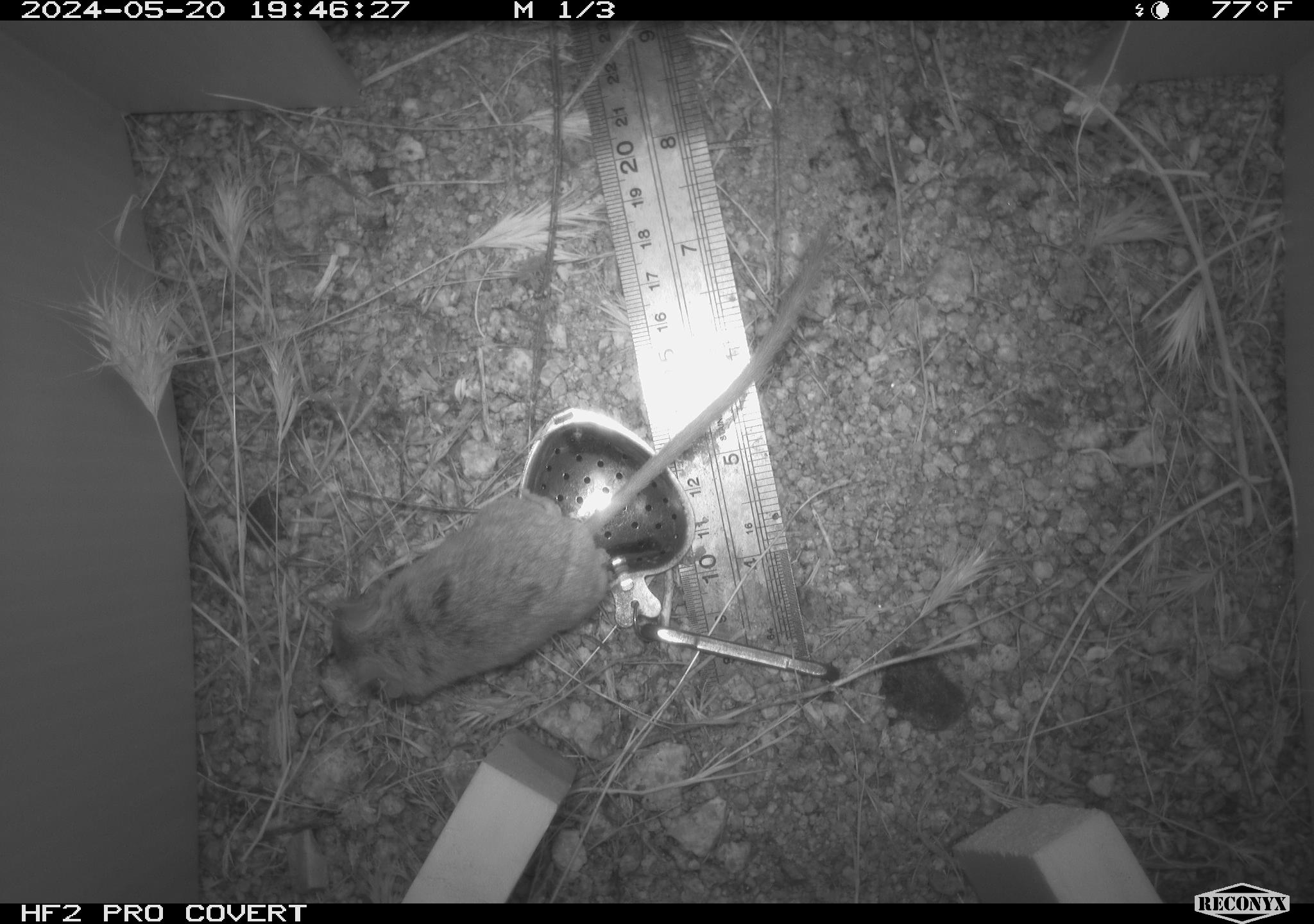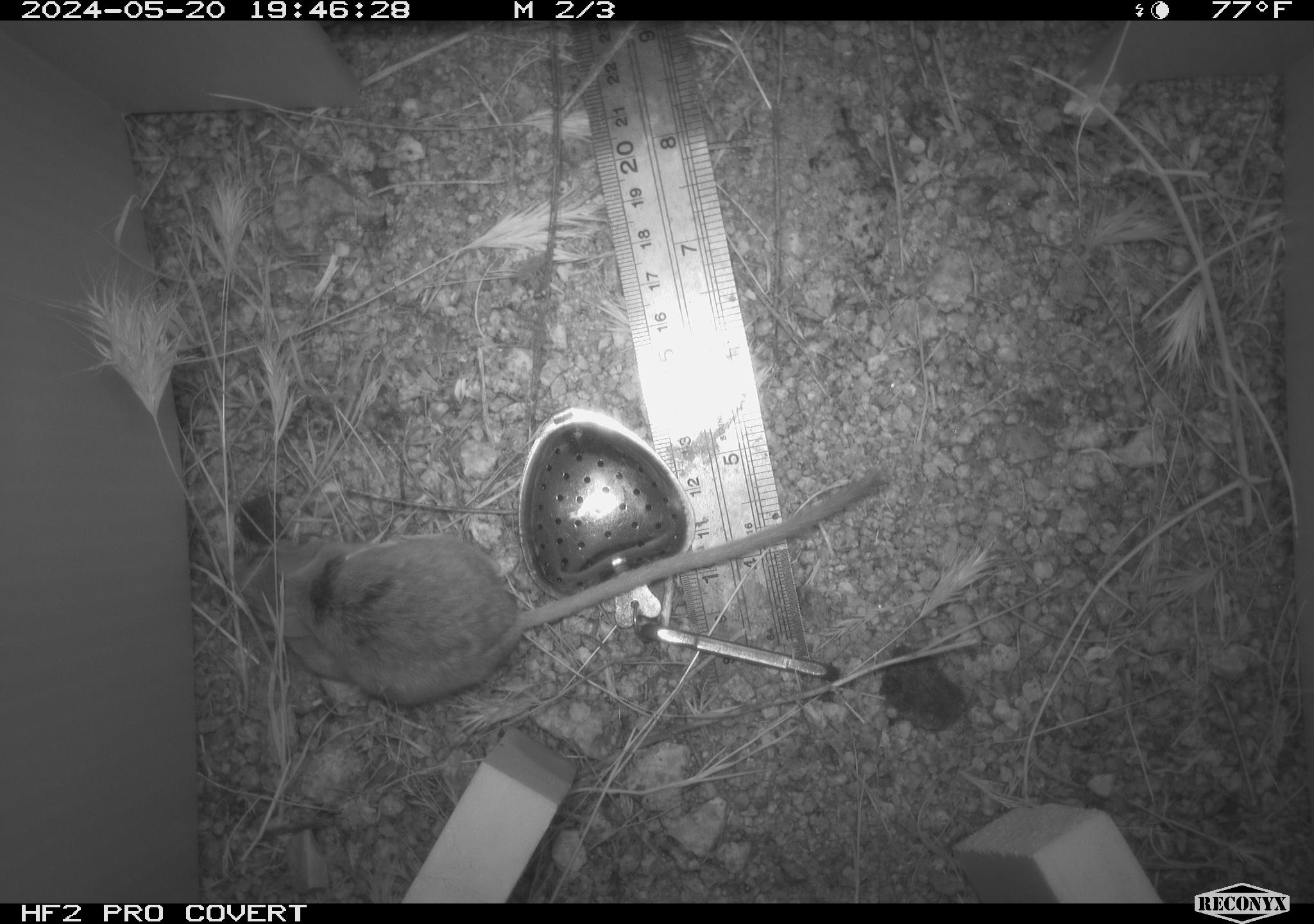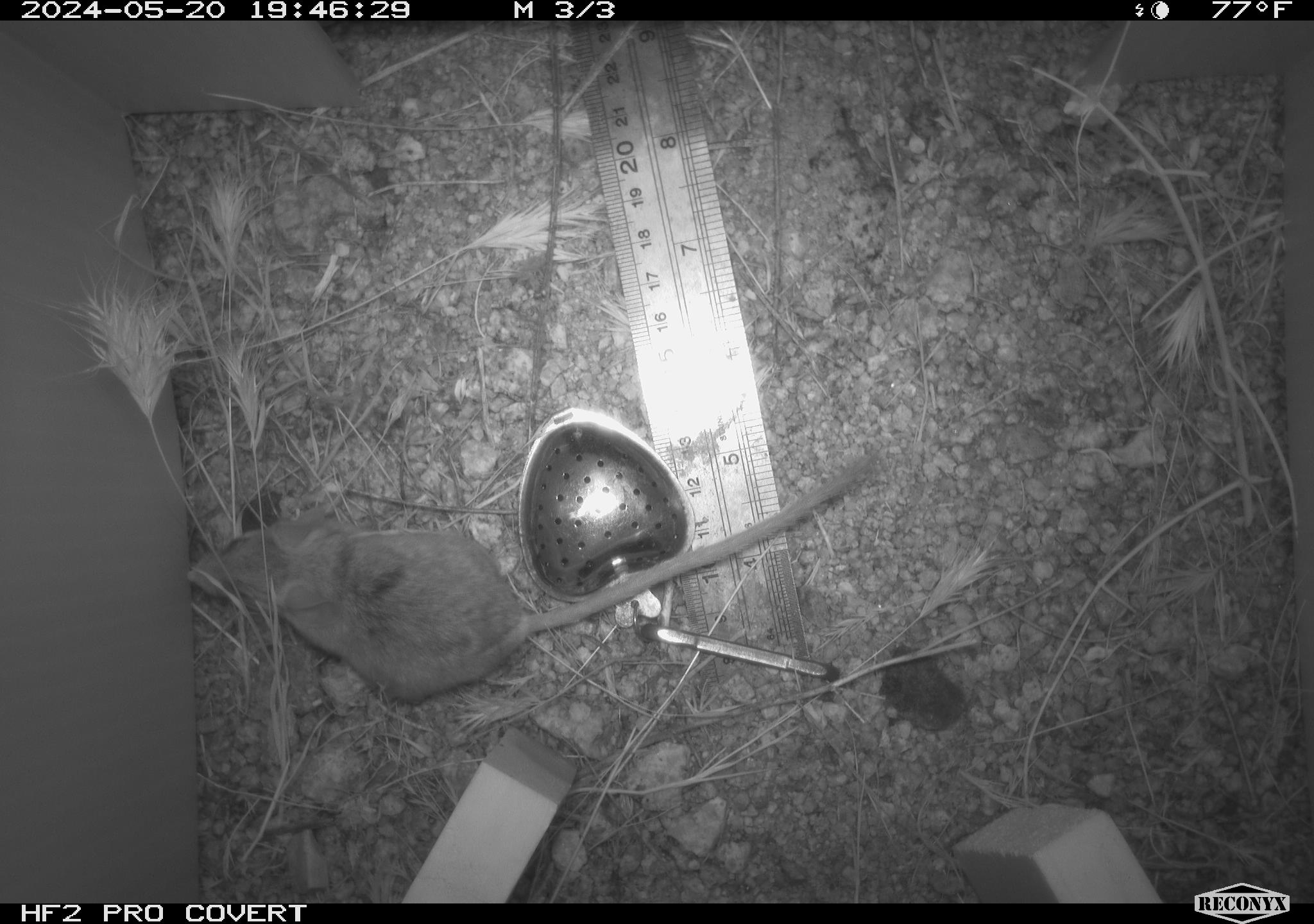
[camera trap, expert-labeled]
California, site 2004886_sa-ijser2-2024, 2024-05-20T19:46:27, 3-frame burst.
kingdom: Animalia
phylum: Chordata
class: Mammalia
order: Rodentia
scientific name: Rodentia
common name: mouse species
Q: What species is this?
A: Mouse species (Rodentia).